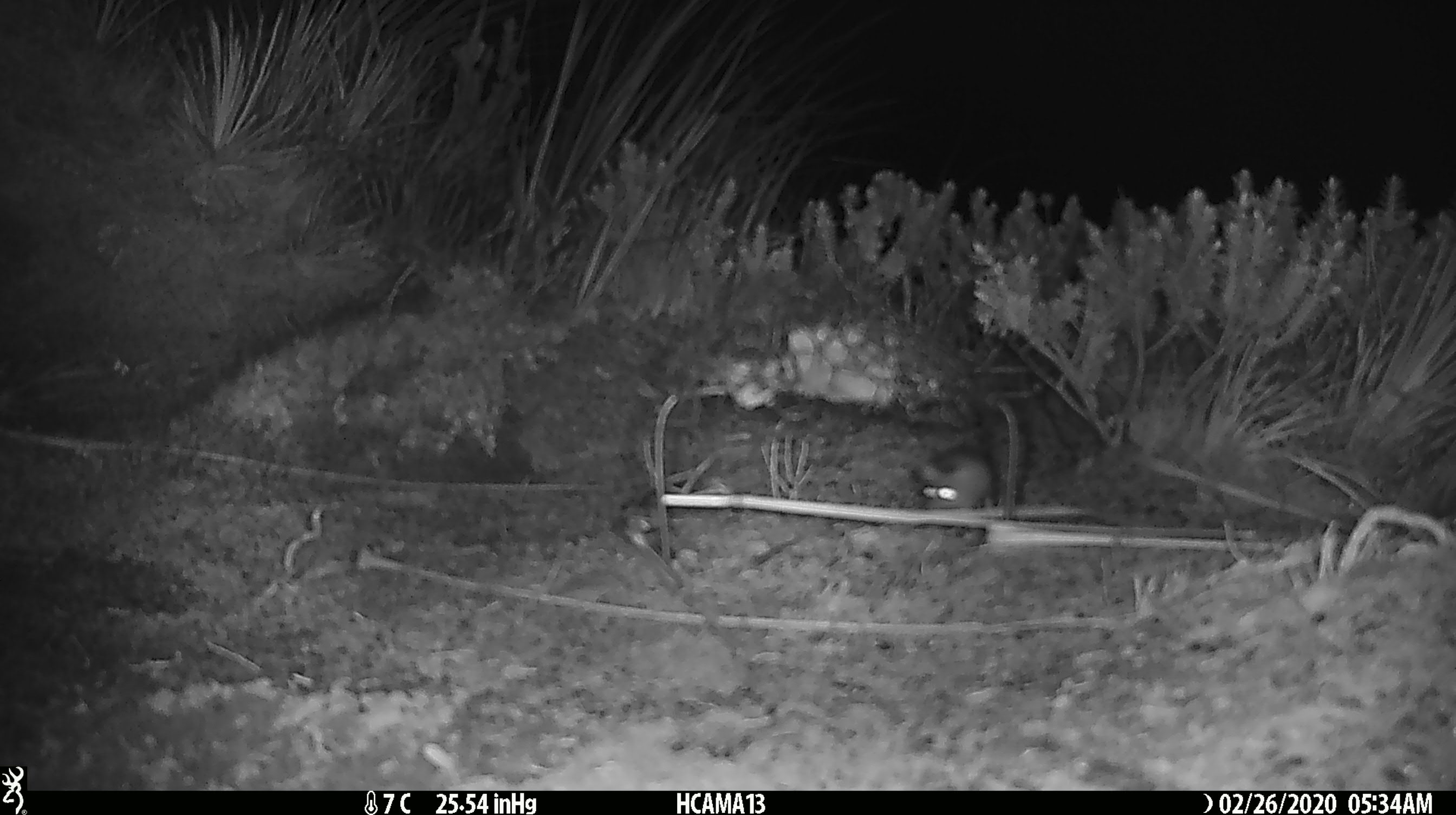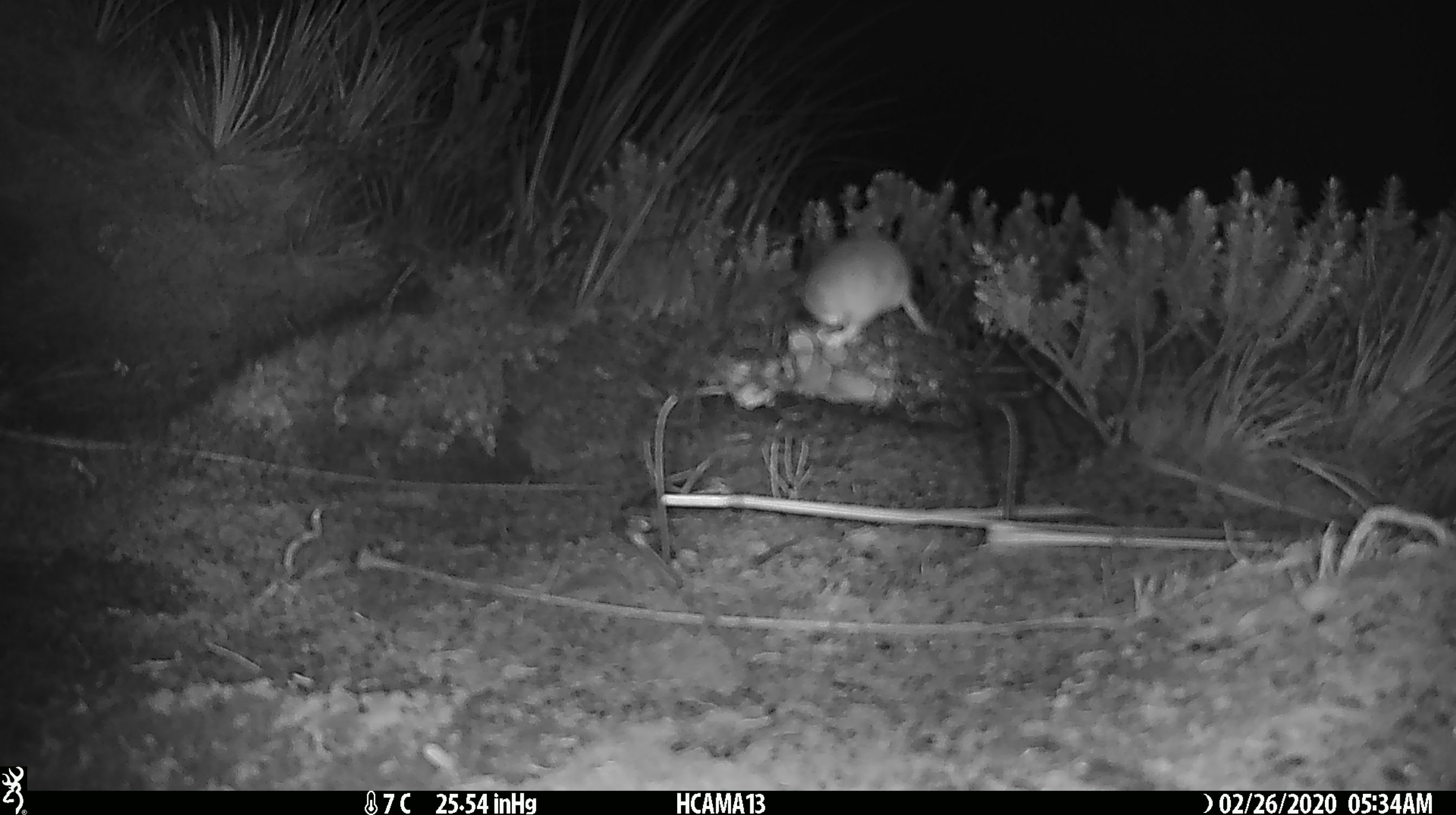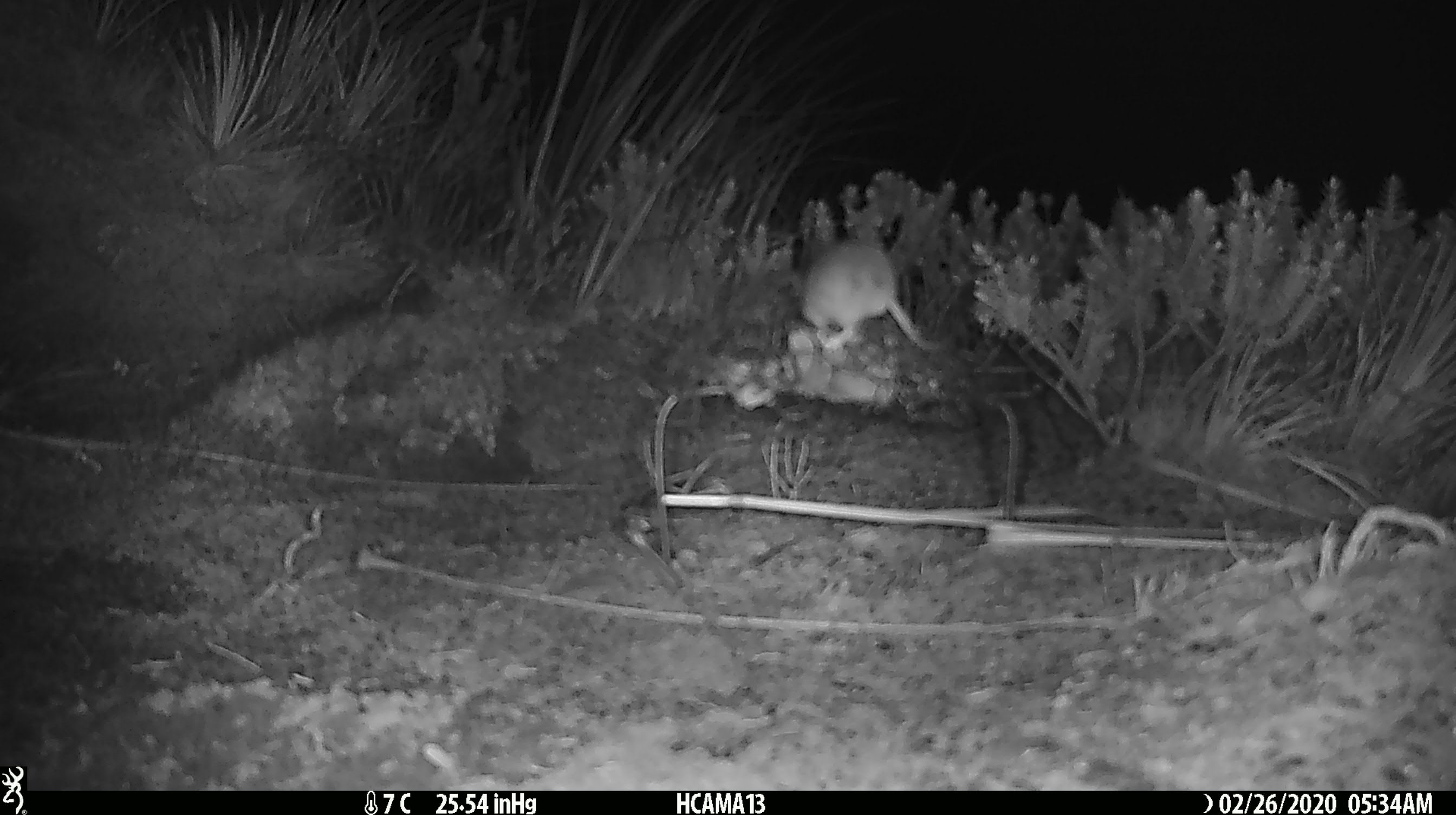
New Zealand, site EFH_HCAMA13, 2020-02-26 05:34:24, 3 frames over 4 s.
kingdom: Animalia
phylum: Chordata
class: Mammalia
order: Rodentia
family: Muridae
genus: Mus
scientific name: Mus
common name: mouse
Mouse (Mus).